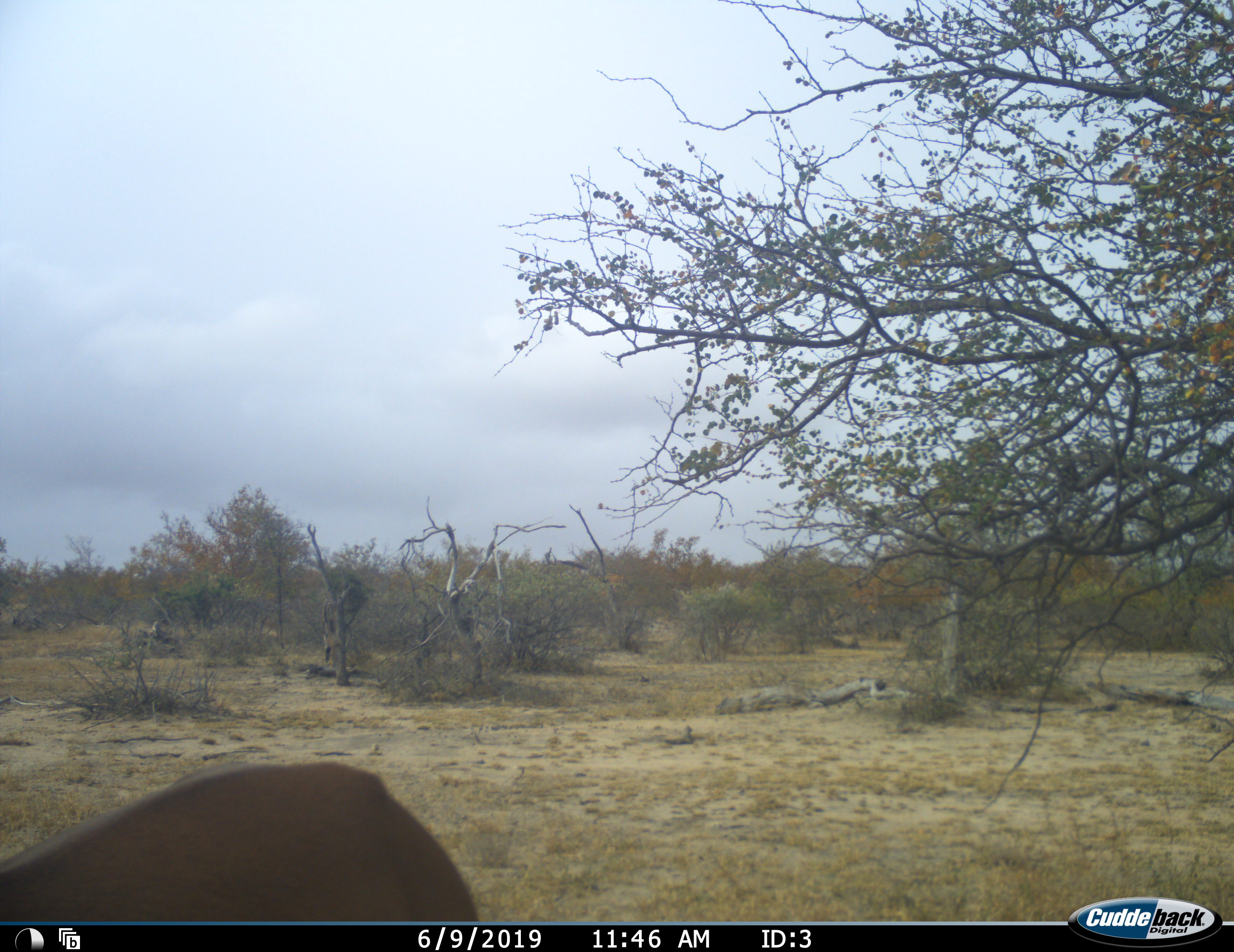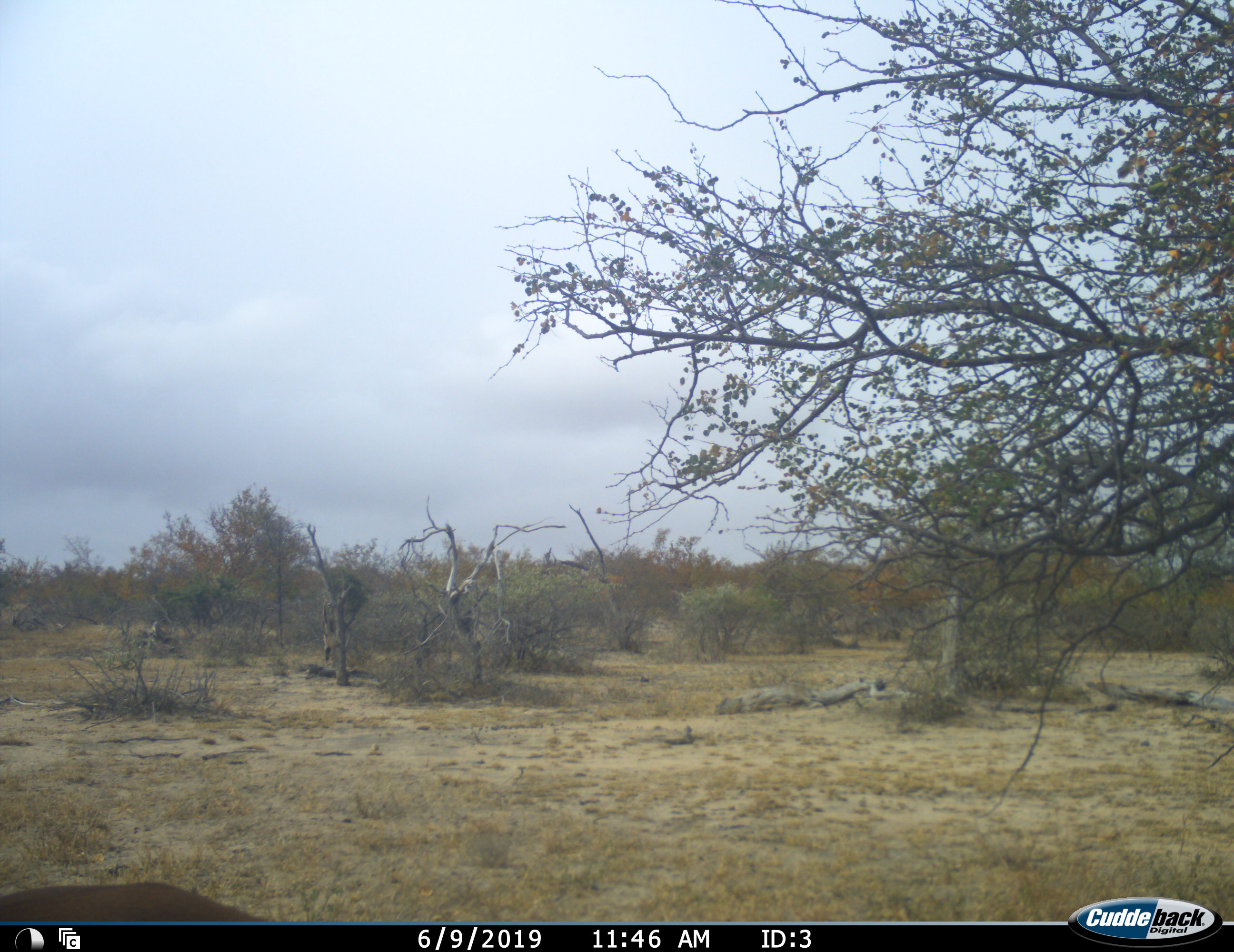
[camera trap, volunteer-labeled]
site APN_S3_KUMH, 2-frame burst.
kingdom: Animalia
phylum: Chordata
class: Mammalia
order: Artiodactyla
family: Bovidae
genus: Aepyceros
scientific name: Aepyceros melampus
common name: impala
Impala (Aepyceros melampus), count 1. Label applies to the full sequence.